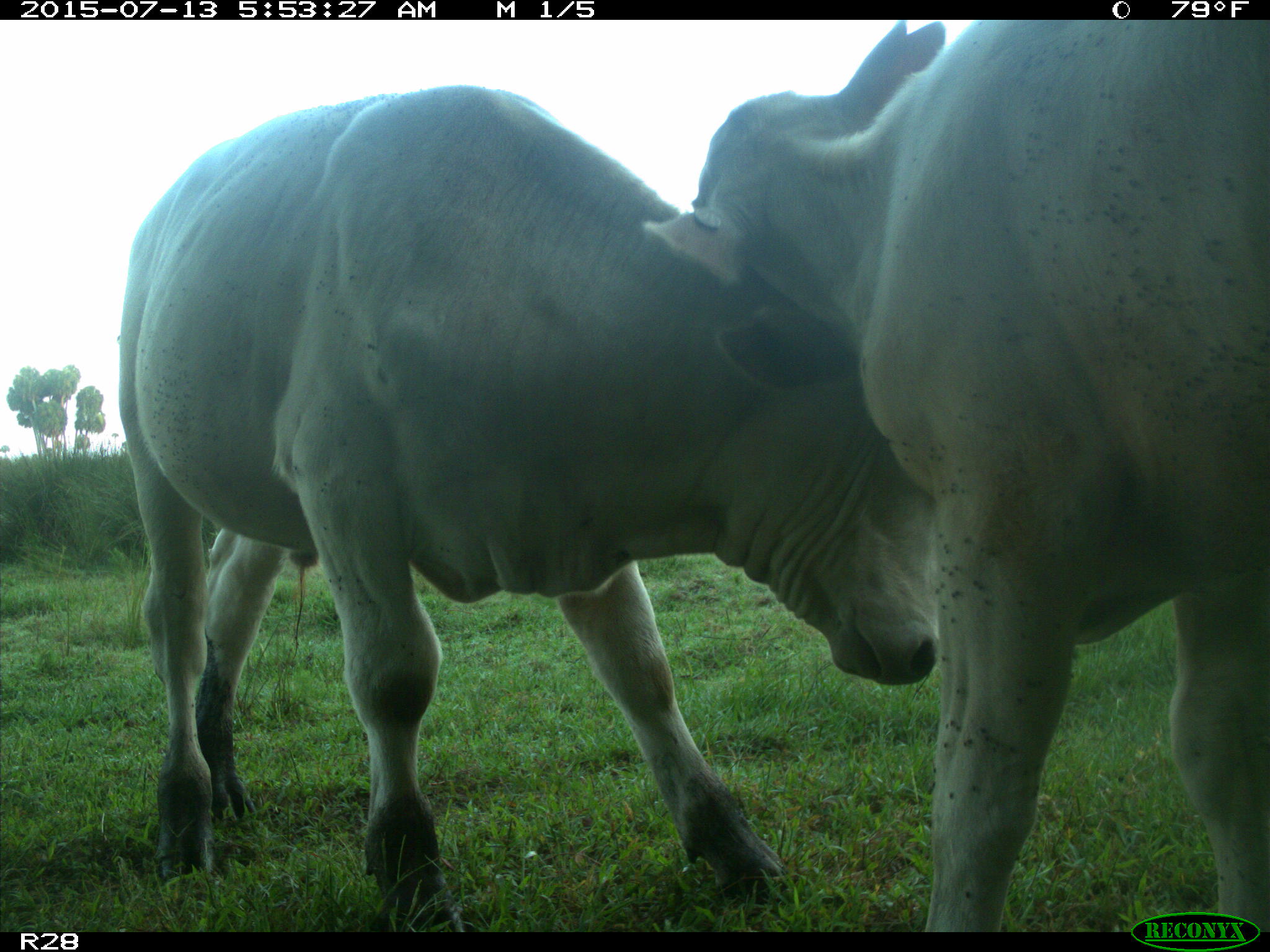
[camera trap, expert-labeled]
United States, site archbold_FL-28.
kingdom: Animalia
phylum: Chordata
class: Mammalia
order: Artiodactyla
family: Bovidae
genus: Bos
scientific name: Bos taurus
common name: domestic cow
Bos taurus (domestic cow).